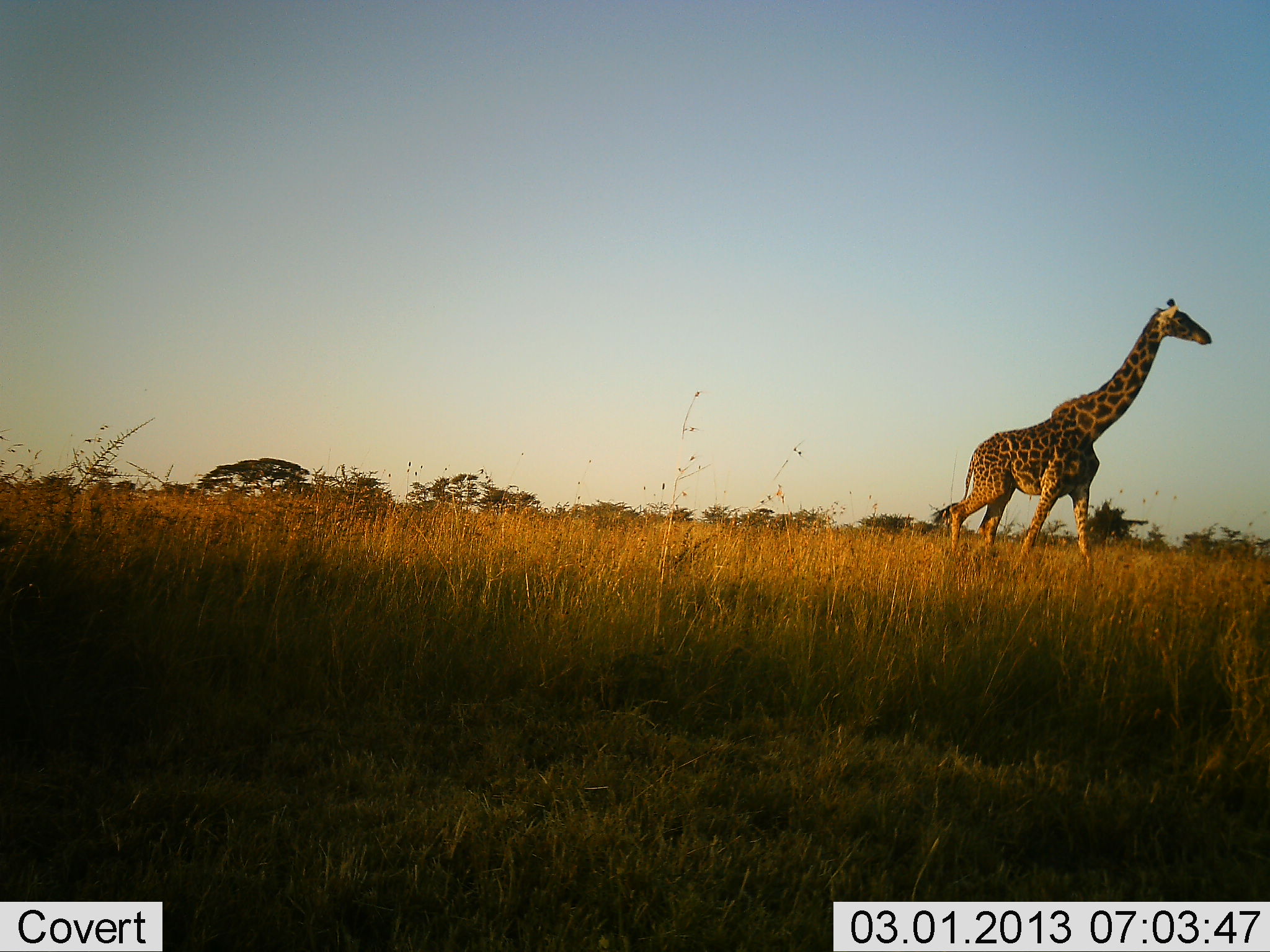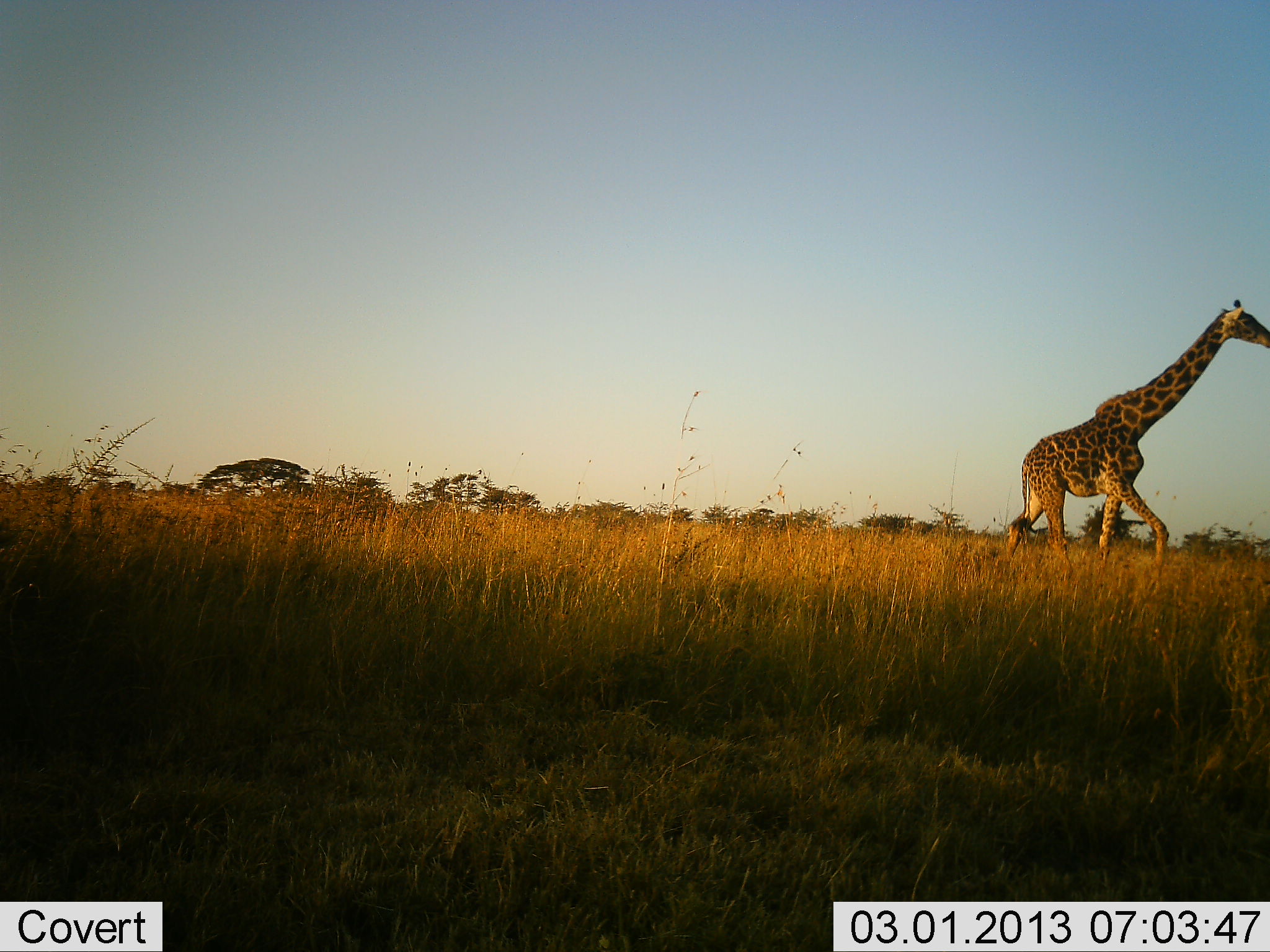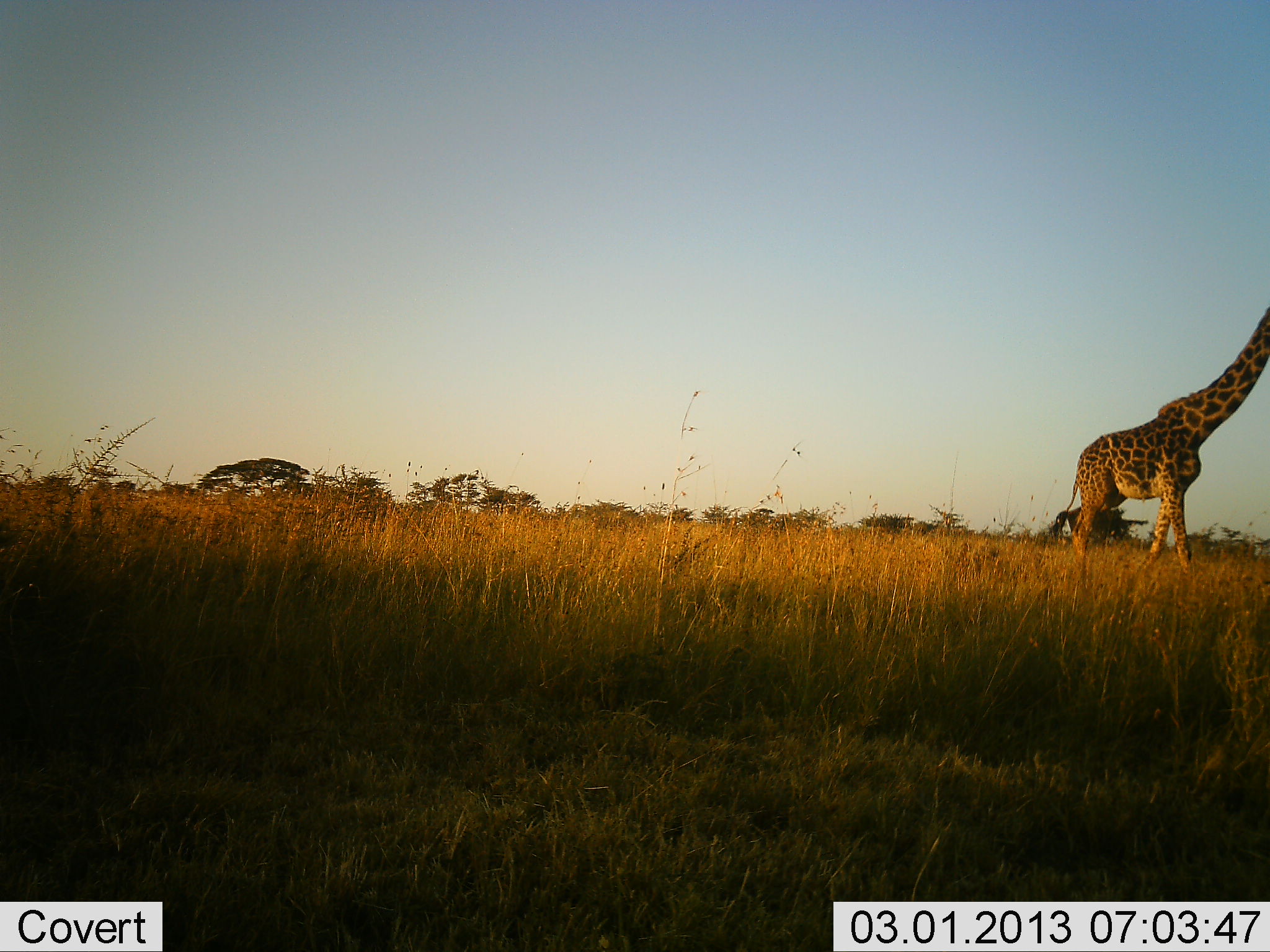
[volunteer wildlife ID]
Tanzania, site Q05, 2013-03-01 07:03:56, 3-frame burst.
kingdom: Animalia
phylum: Chordata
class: Mammalia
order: Artiodactyla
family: Giraffidae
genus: Giraffa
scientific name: Giraffa camelopardalis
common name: giraffe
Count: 1.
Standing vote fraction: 4%.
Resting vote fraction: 0%.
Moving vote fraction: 96%.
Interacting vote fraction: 0%.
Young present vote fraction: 0%.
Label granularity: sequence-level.